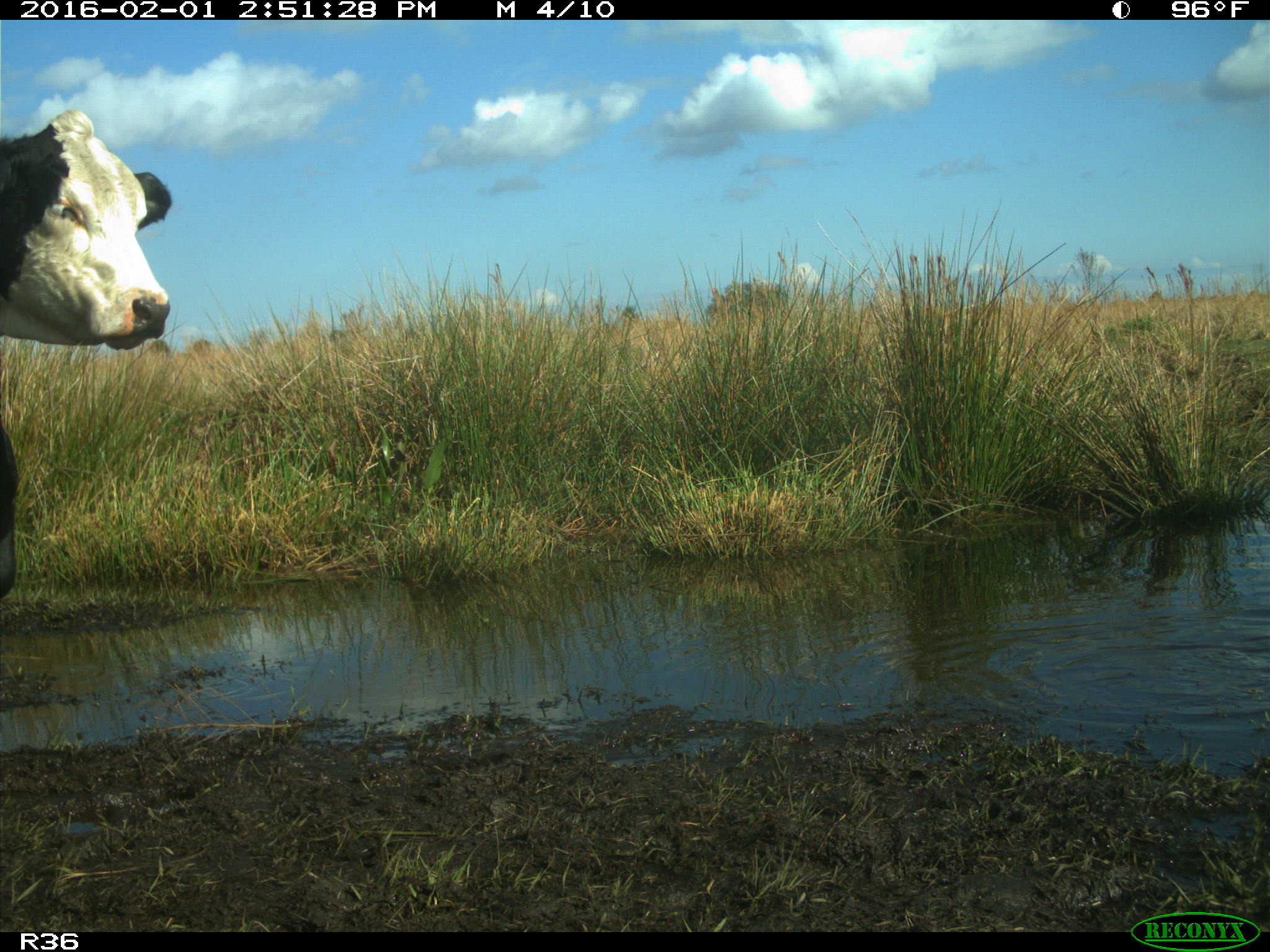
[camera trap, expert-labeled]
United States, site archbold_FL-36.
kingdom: Animalia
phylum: Chordata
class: Mammalia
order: Artiodactyla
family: Bovidae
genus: Bos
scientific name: Bos taurus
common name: domestic cow